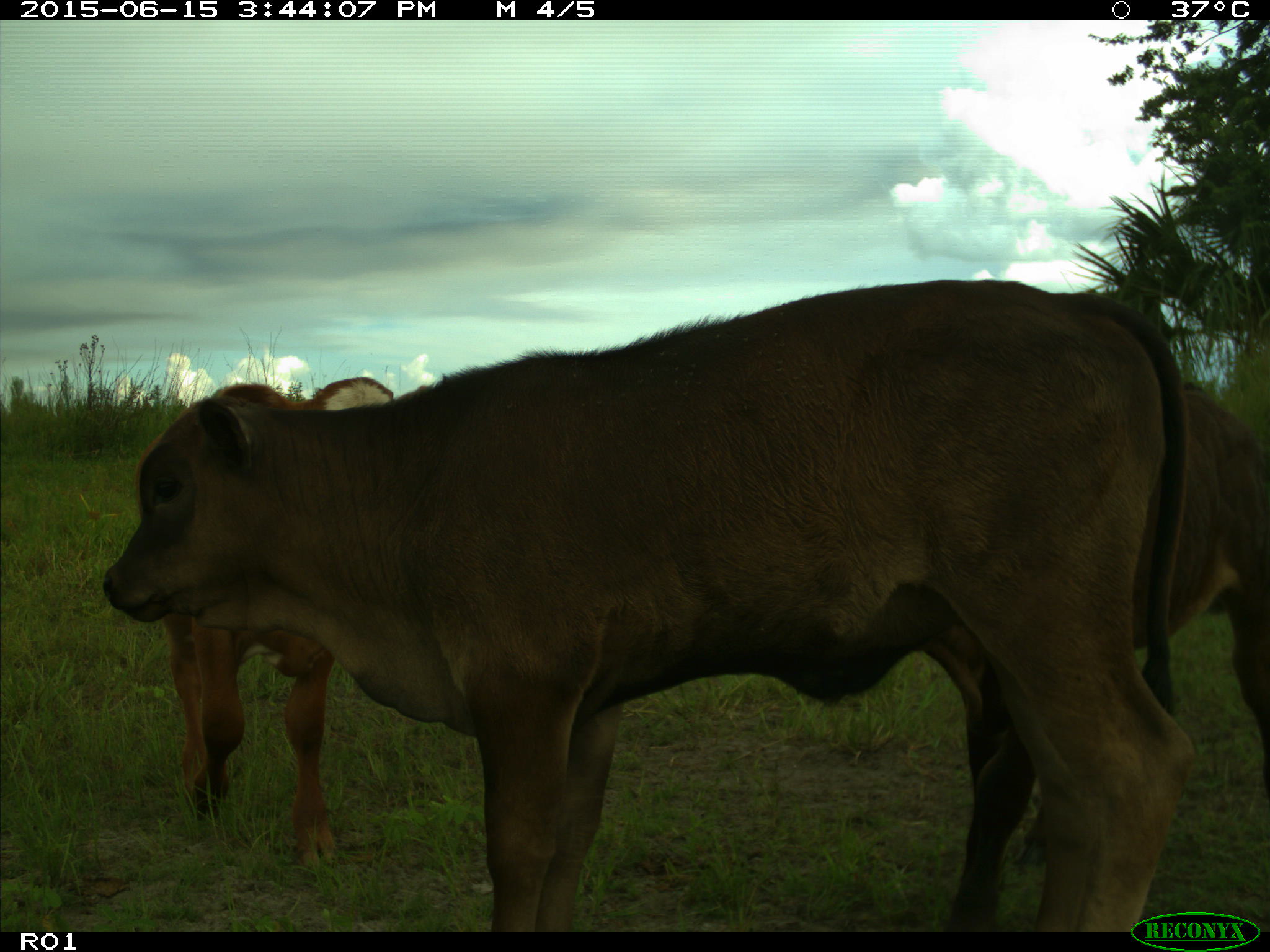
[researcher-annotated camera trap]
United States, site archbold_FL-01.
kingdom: Animalia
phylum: Chordata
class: Mammalia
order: Artiodactyla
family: Bovidae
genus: Bos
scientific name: Bos taurus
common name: domestic cow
Bos taurus (domestic cow).